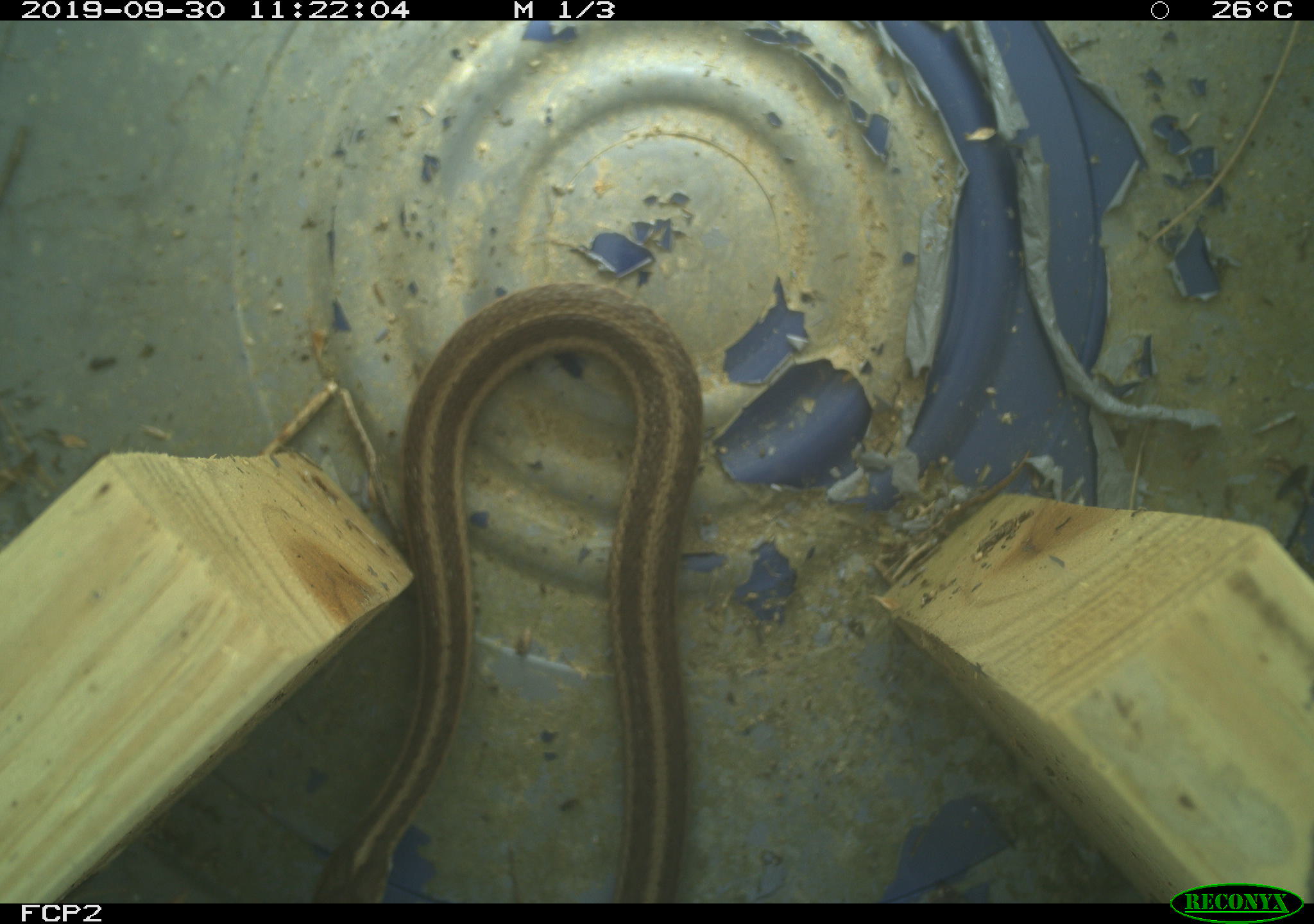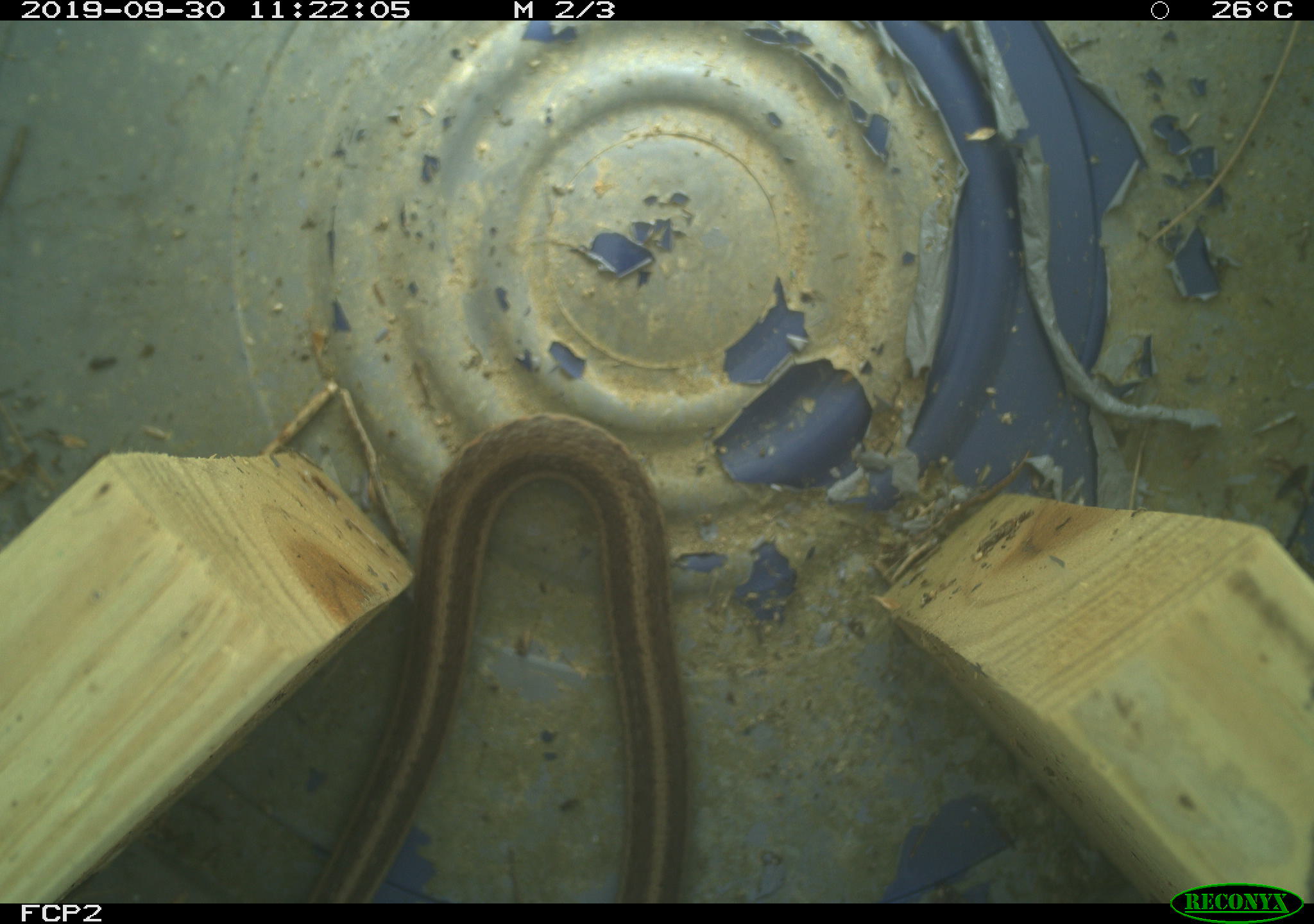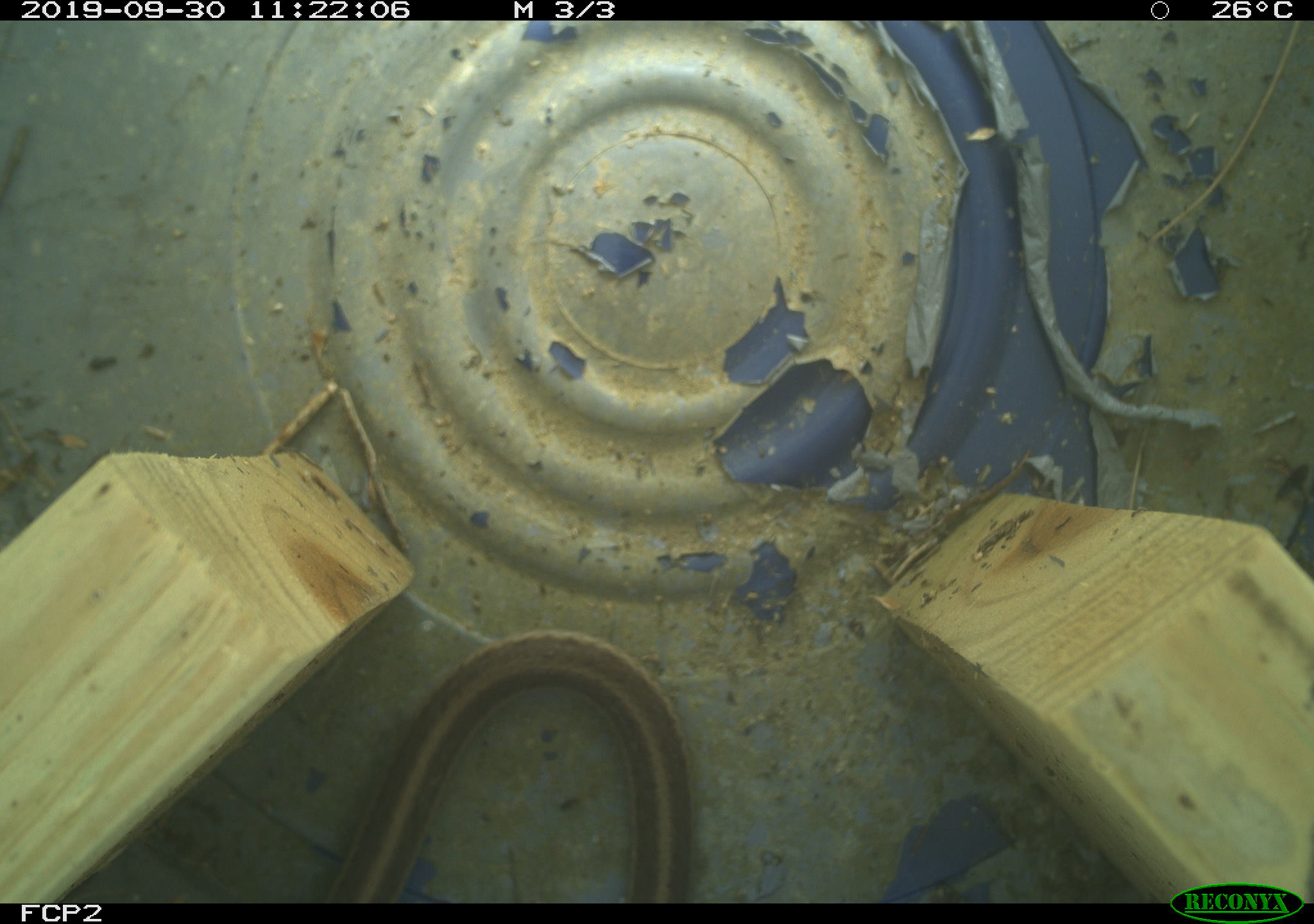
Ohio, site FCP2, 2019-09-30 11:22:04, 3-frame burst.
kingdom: Animalia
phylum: Chordata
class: Reptilia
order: Squamata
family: Colubridae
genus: Thamnophis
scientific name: Thamnophis sirtalis sirtalis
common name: eastern gartersnake